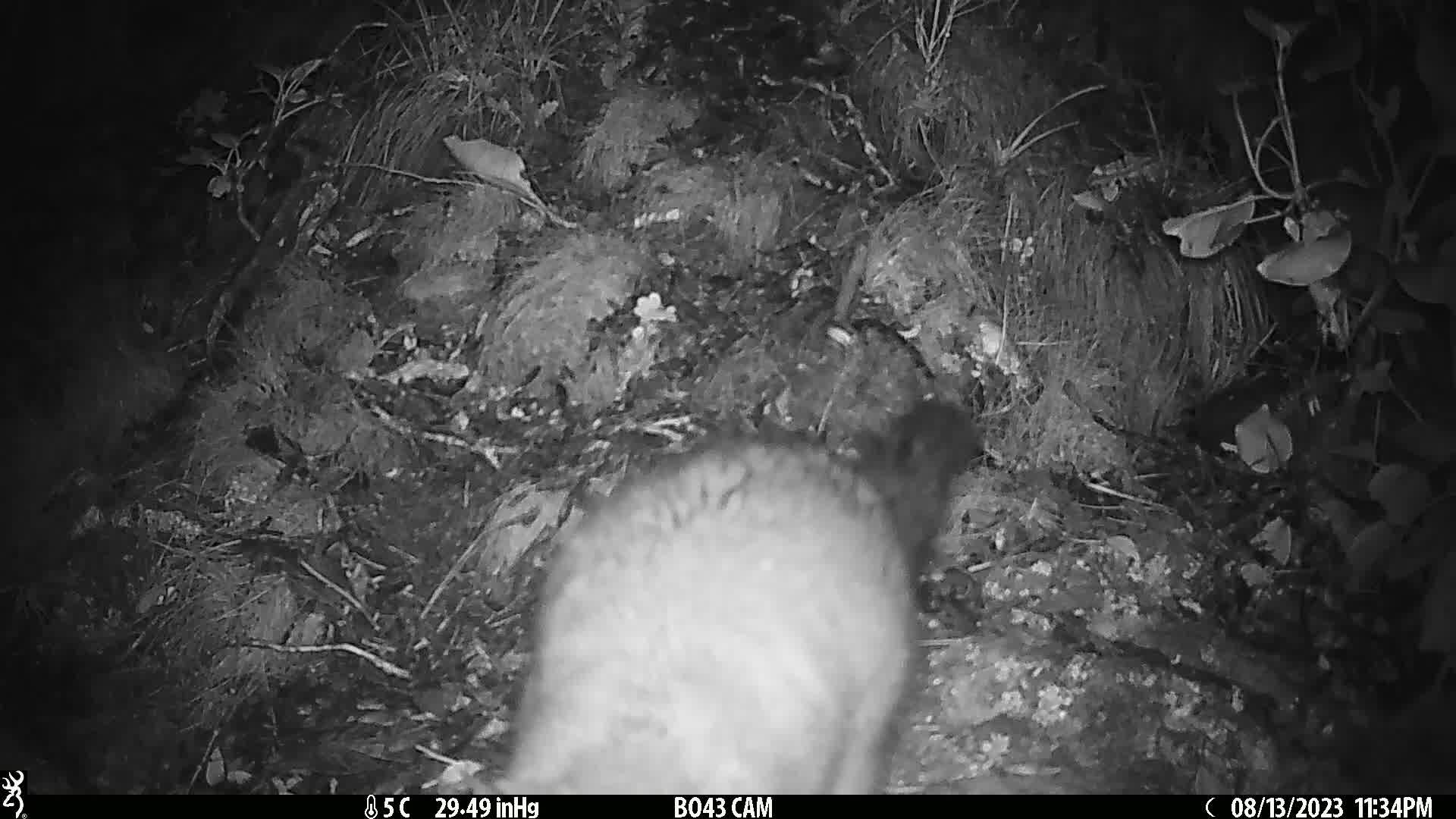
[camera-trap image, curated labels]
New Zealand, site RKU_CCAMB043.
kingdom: Animalia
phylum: Chordata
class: Mammalia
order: Diprotodontia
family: Phalangeridae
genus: Trichosurus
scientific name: Trichosurus vulpecula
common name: common brushtail possum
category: possum